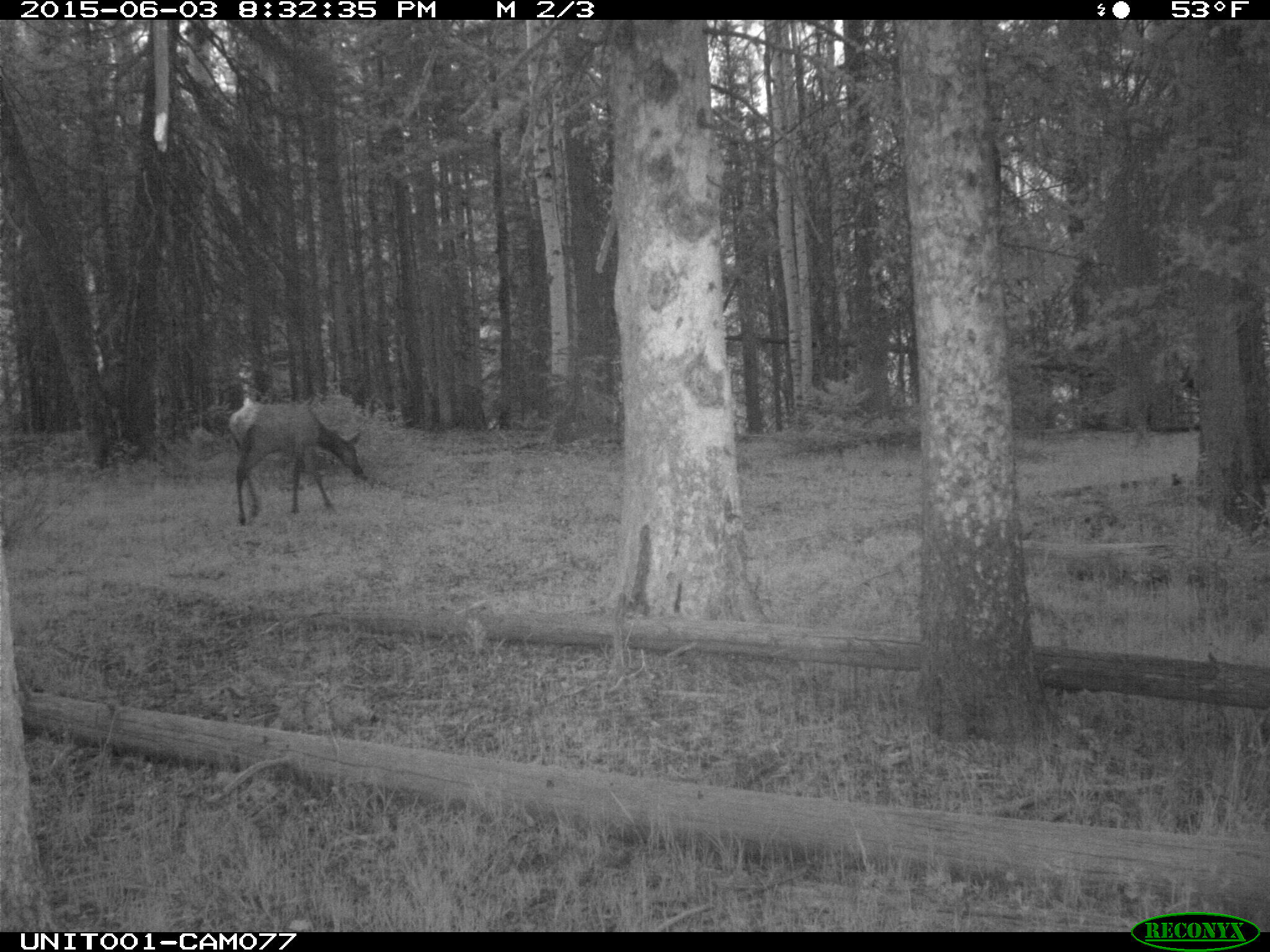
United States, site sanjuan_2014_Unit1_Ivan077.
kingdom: Animalia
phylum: Chordata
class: Mammalia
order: Artiodactyla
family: Cervidae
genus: Cervus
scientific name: Cervus elaphus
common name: red deer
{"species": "Cervus elaphus (red deer)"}